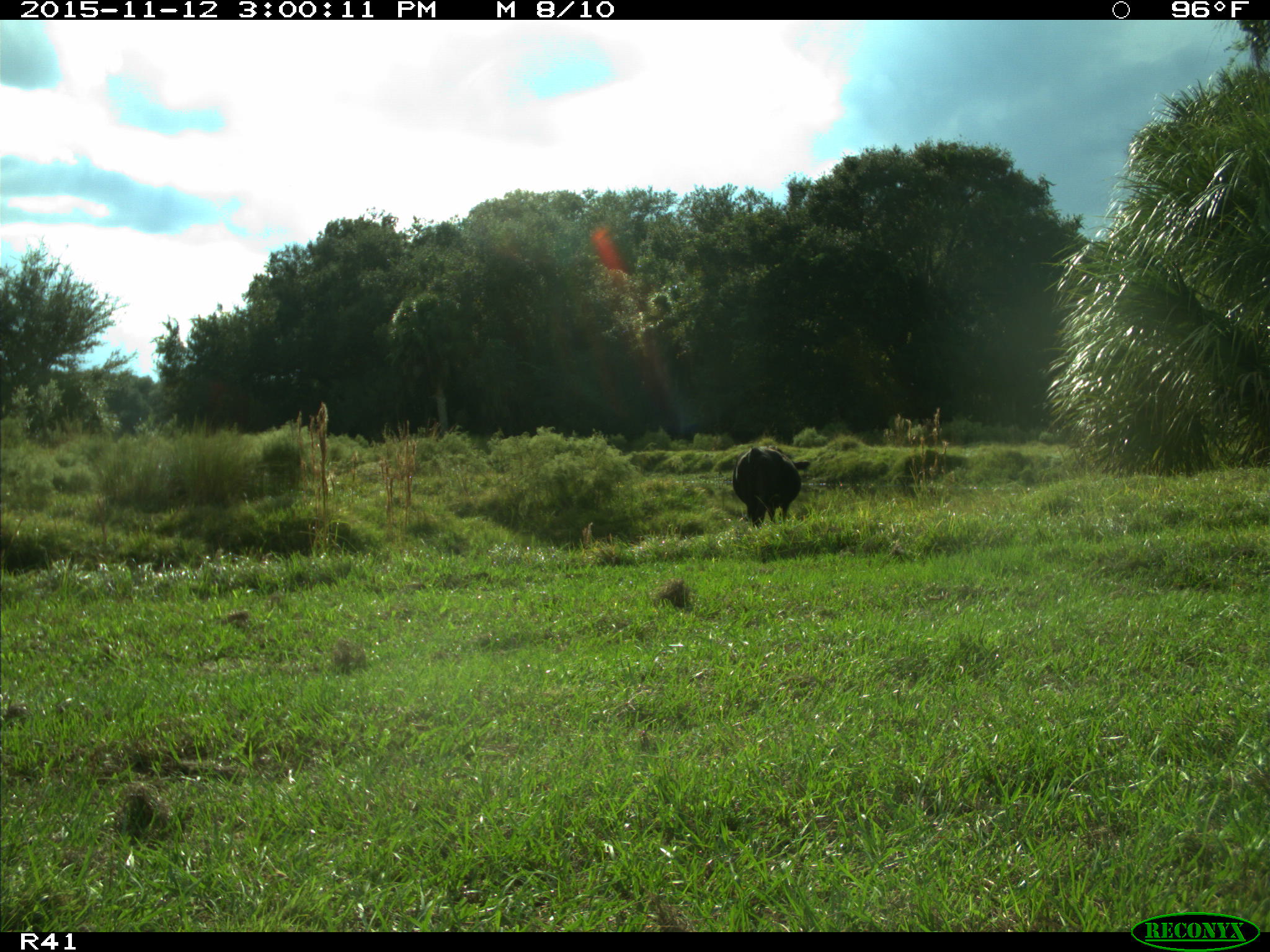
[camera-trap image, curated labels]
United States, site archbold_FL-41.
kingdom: Animalia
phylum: Chordata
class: Mammalia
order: Artiodactyla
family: Bovidae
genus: Bos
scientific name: Bos taurus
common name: domestic cow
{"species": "Bos taurus (domestic cow)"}